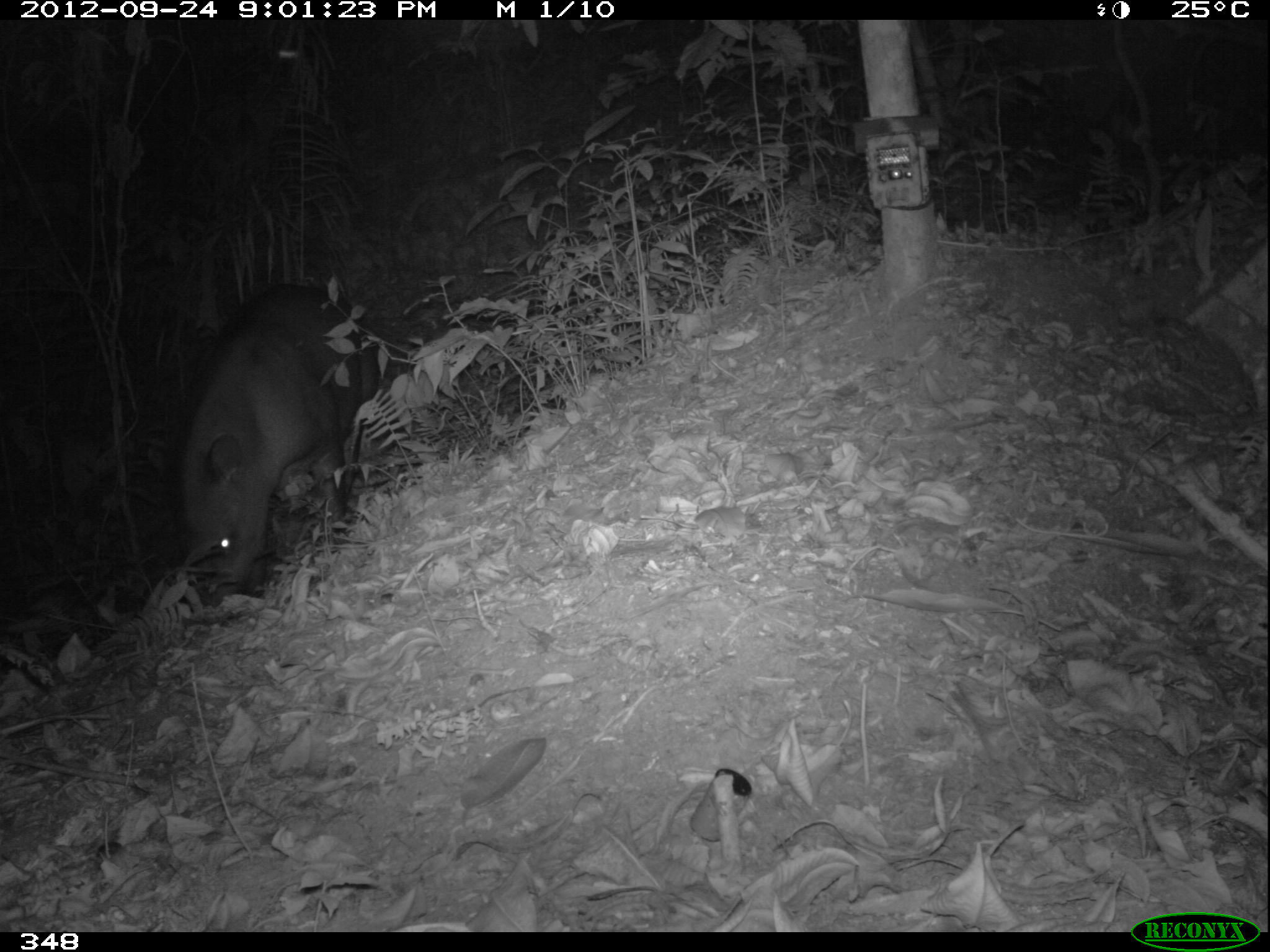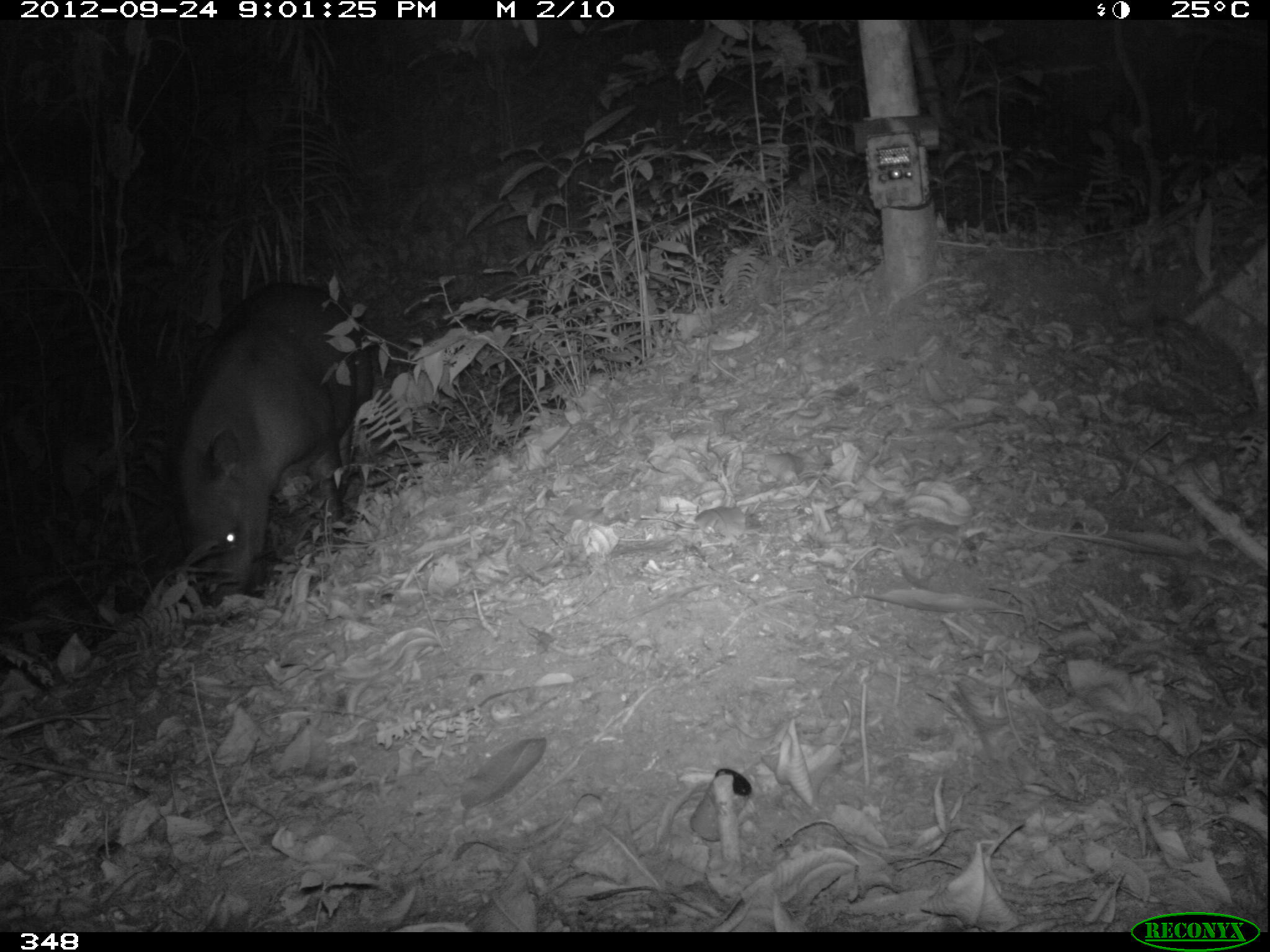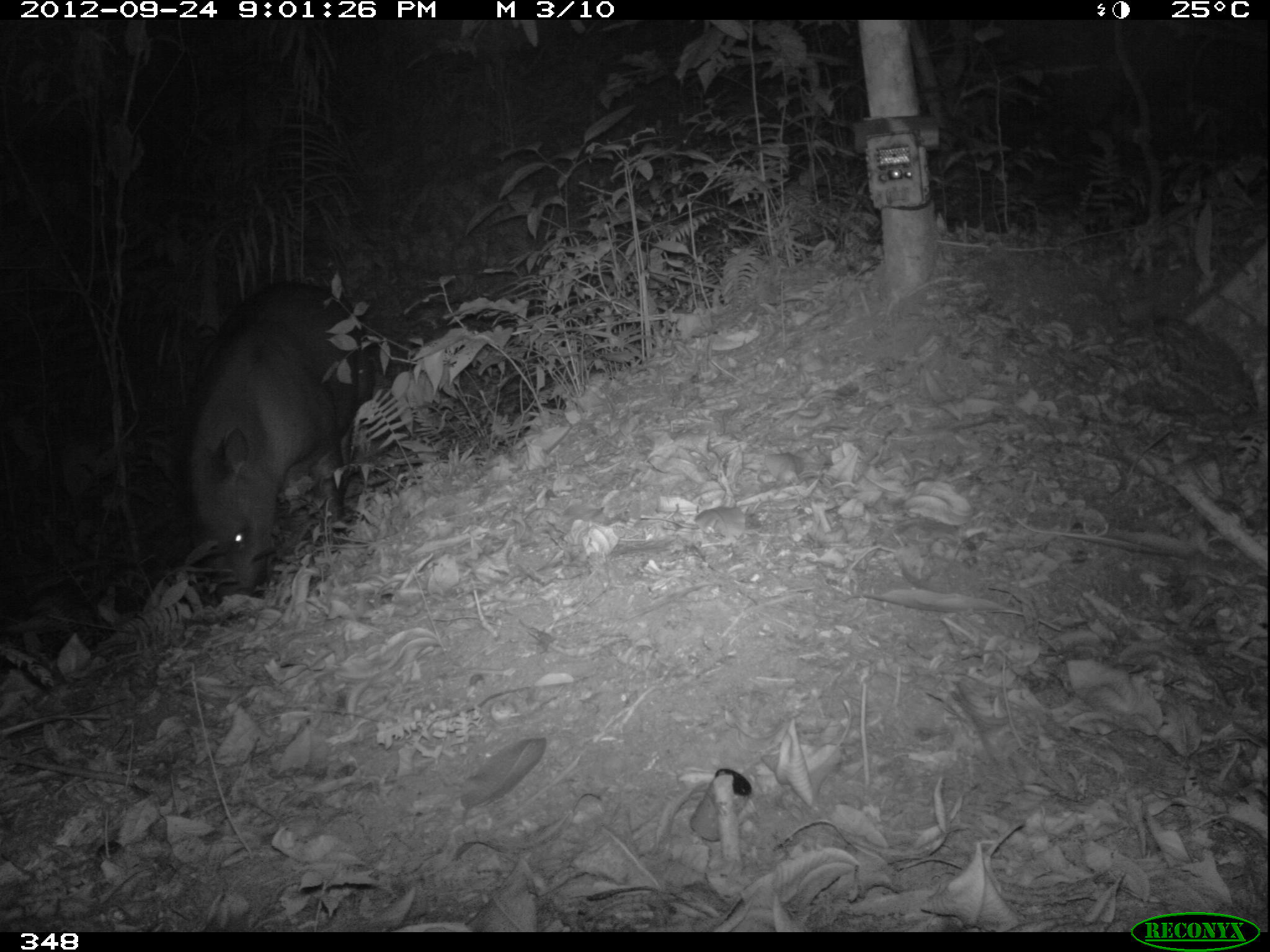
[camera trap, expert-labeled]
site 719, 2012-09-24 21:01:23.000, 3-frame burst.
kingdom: Animalia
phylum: Chordata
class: Mammalia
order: Perissodactyla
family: Tapiridae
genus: Tapirus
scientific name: Tapirus terrestris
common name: south american tapir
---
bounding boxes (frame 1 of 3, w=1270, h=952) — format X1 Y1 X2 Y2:
tapirus terrestris: 162 282 378 605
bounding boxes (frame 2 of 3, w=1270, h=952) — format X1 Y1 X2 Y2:
tapirus terrestris: 164 278 373 608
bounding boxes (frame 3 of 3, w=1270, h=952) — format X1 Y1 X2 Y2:
tapirus terrestris: 170 282 376 602